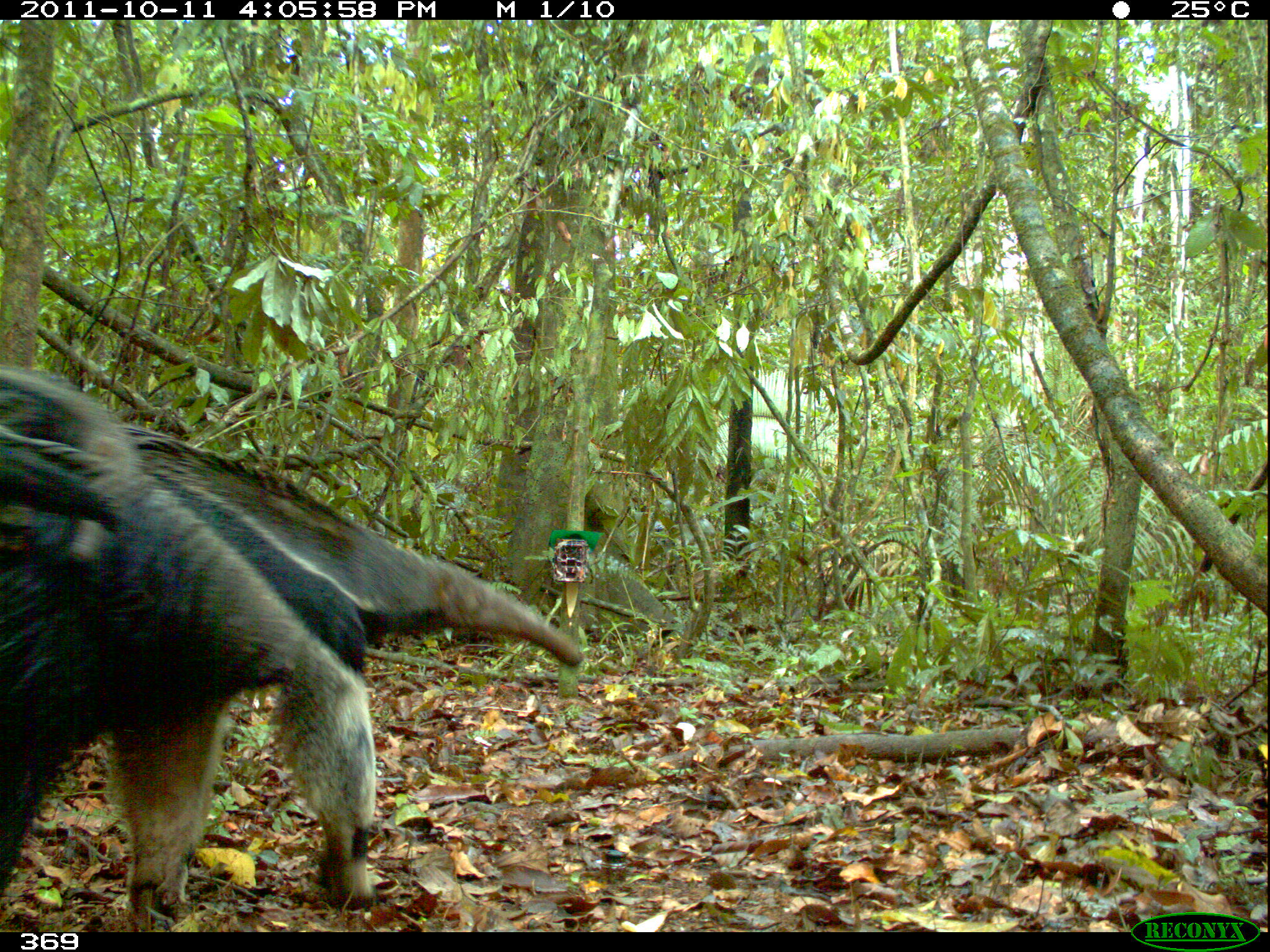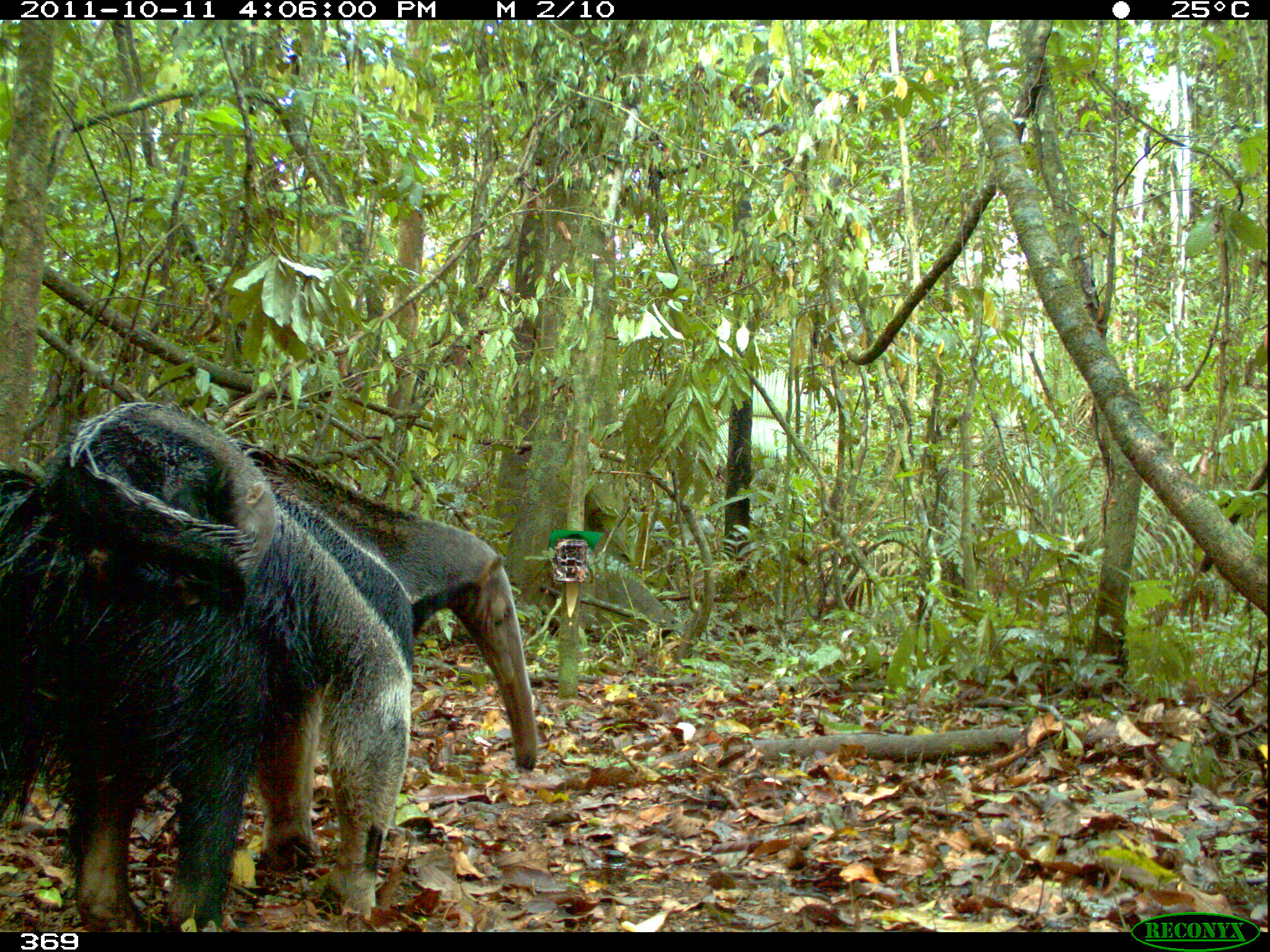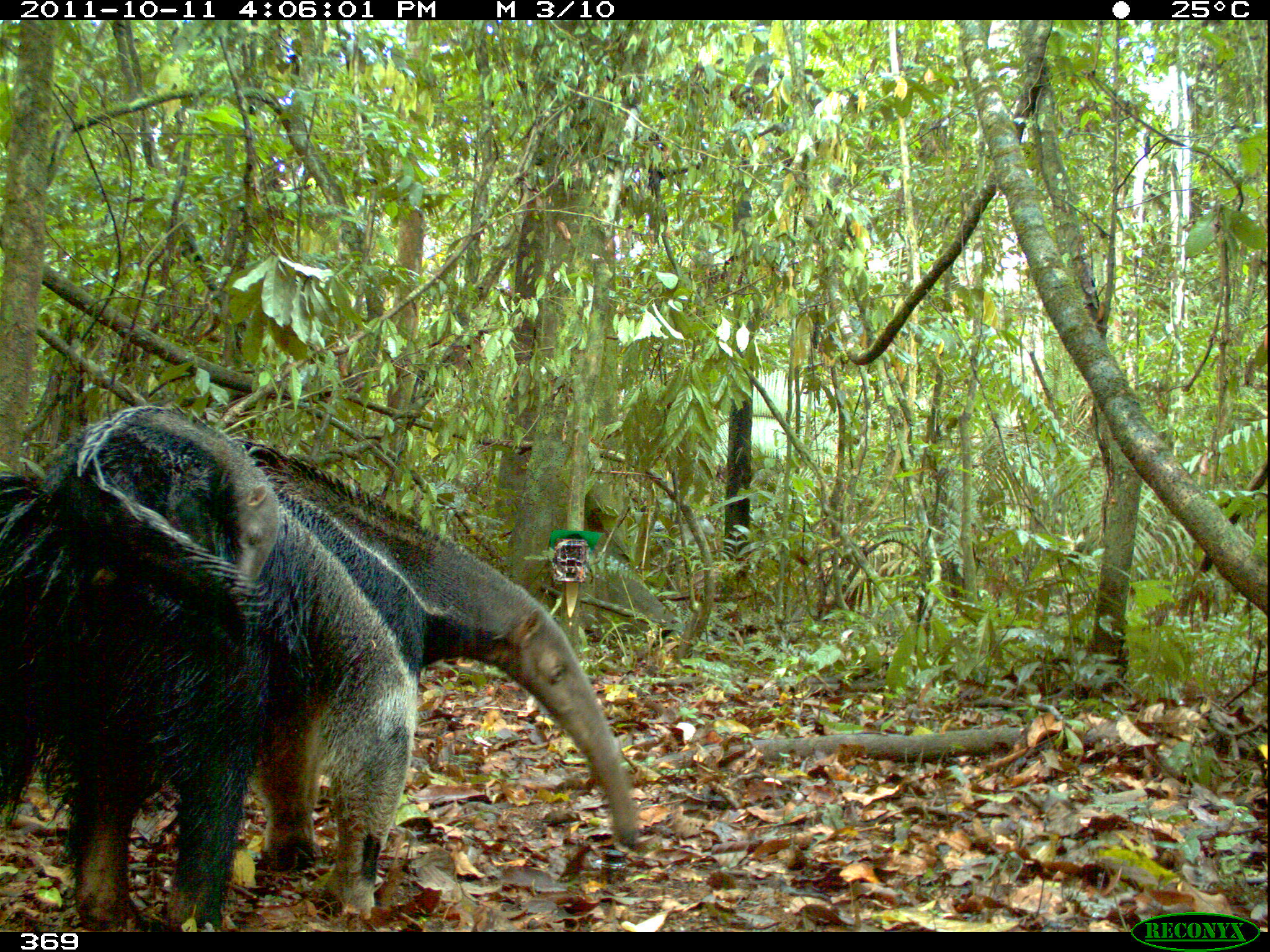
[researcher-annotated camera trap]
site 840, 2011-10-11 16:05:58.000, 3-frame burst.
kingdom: Animalia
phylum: Chordata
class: Mammalia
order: Pilosa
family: Myrmecophagidae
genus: Myrmecophaga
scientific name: Myrmecophaga tridactyla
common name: giant anteater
Myrmecophaga tridactyla (giant anteater).